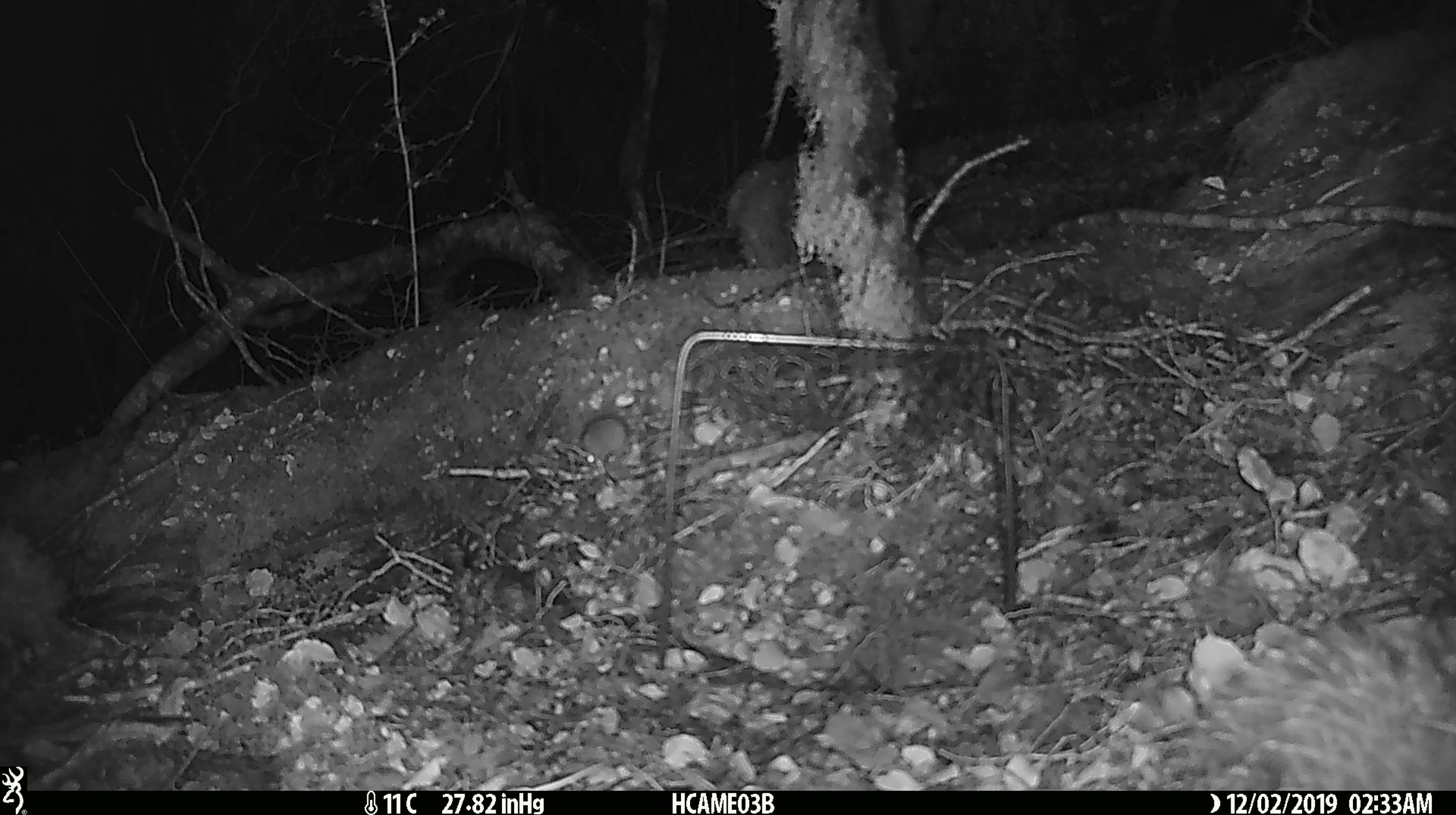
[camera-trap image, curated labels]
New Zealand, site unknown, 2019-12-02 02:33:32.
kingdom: Animalia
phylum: Chordata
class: Mammalia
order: Rodentia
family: Muridae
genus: Mus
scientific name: Mus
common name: mouse